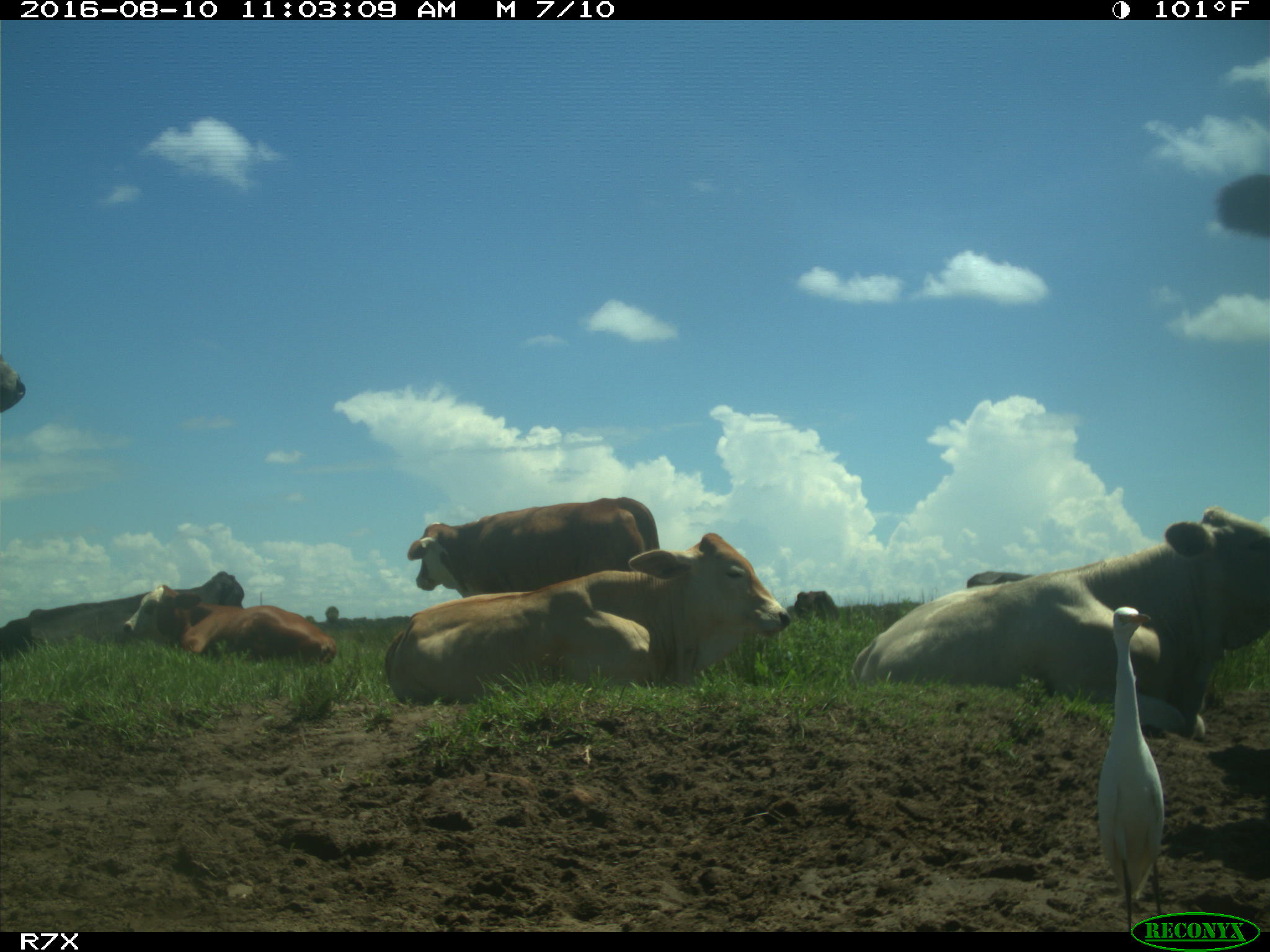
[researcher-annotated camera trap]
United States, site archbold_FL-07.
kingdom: Animalia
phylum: Chordata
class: Mammalia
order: Artiodactyla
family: Bovidae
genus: Bos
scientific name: Bos taurus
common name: domestic cow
Bos taurus (domestic cow).